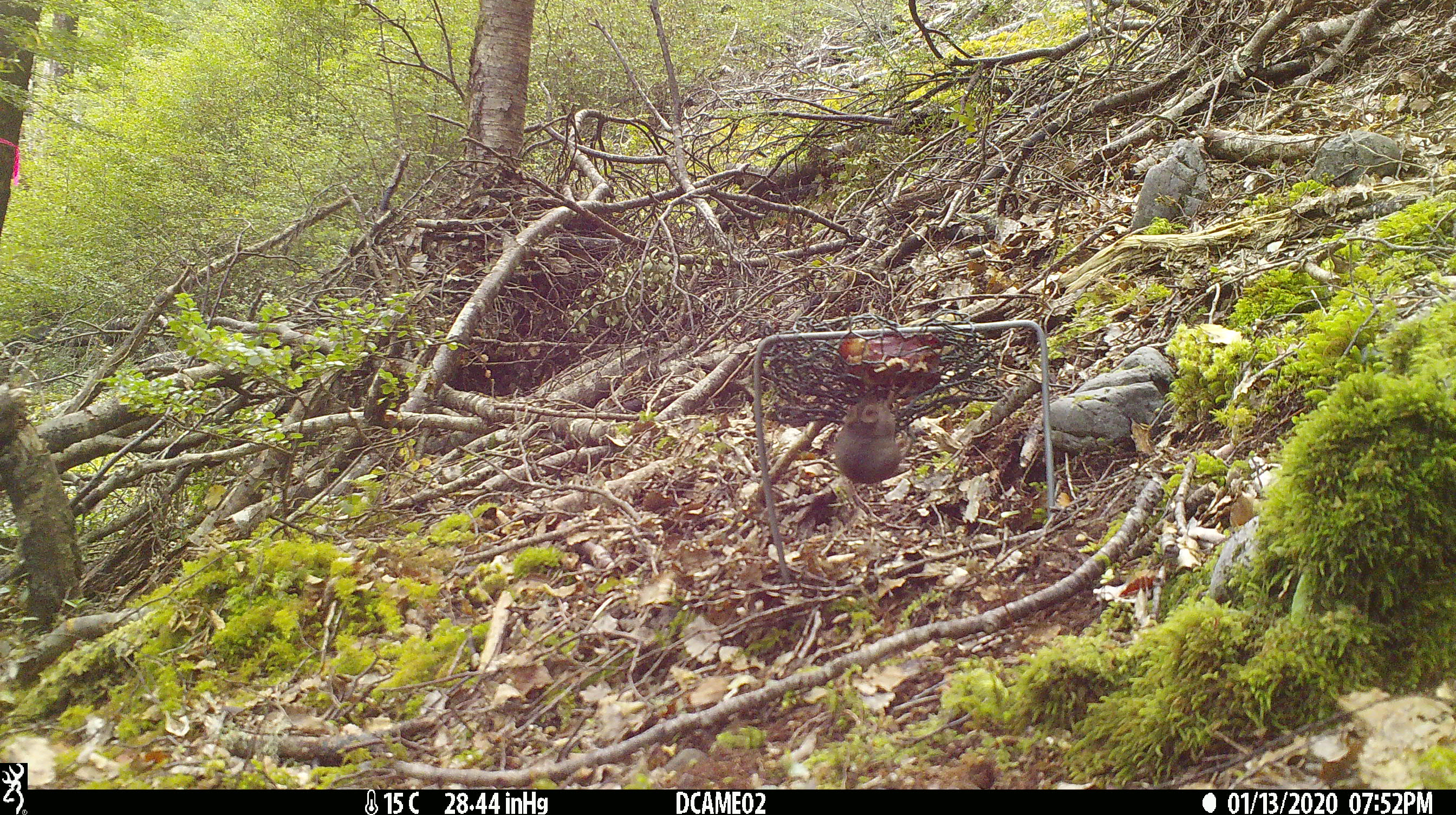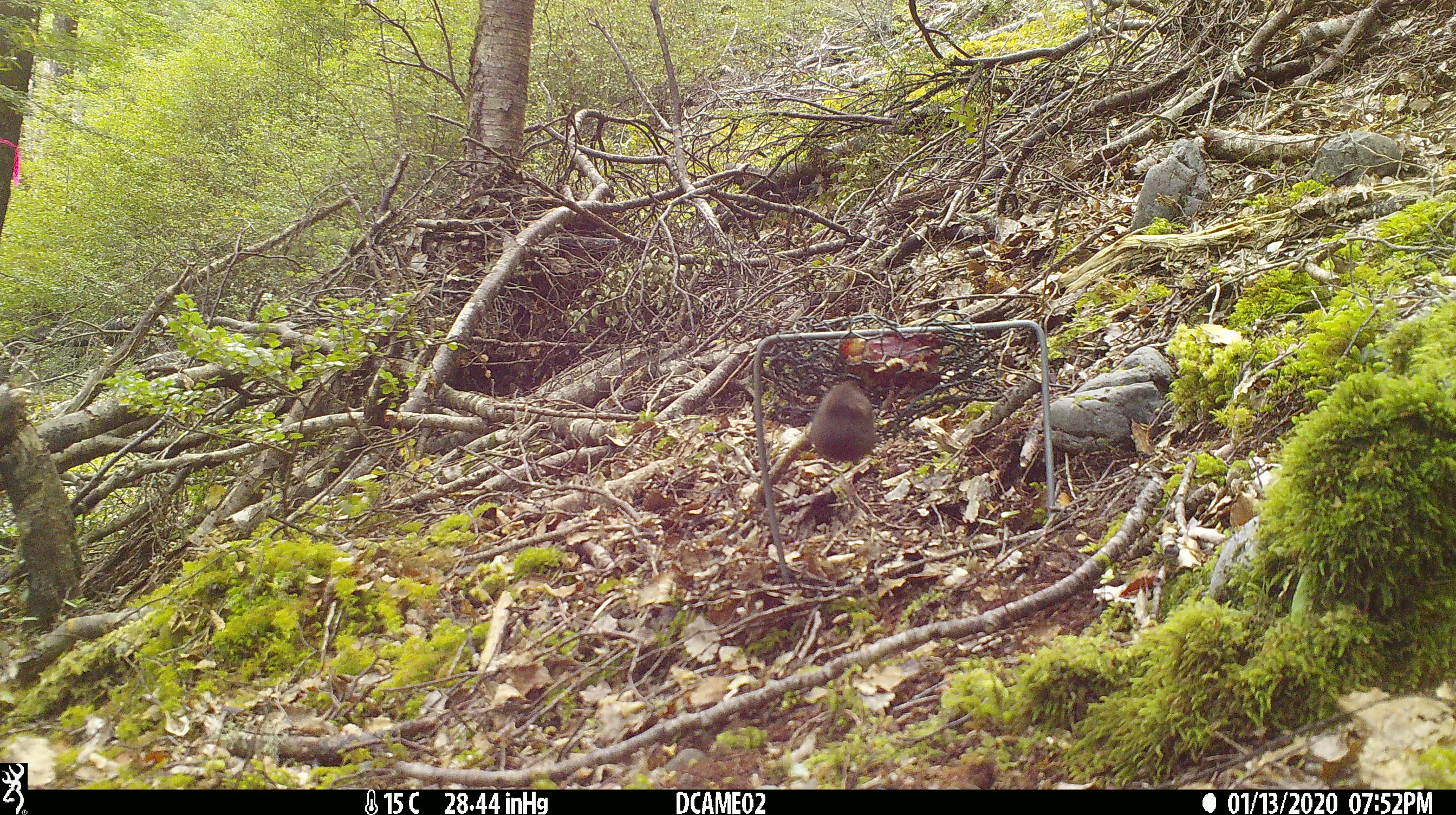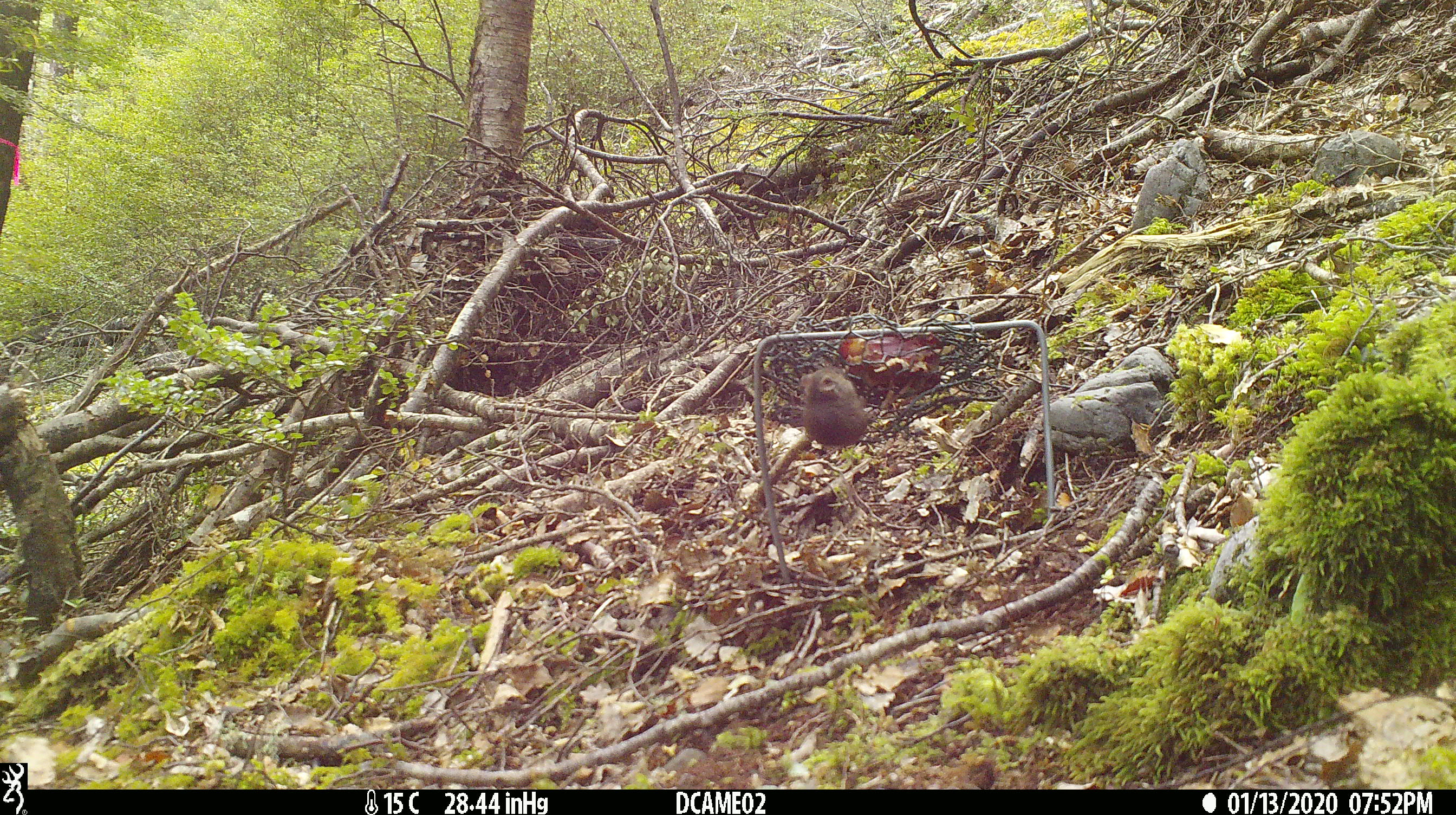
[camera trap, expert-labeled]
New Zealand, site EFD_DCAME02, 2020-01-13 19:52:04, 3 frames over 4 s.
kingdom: Animalia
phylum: Chordata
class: Mammalia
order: Rodentia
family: Muridae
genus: Mus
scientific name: Mus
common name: mouse